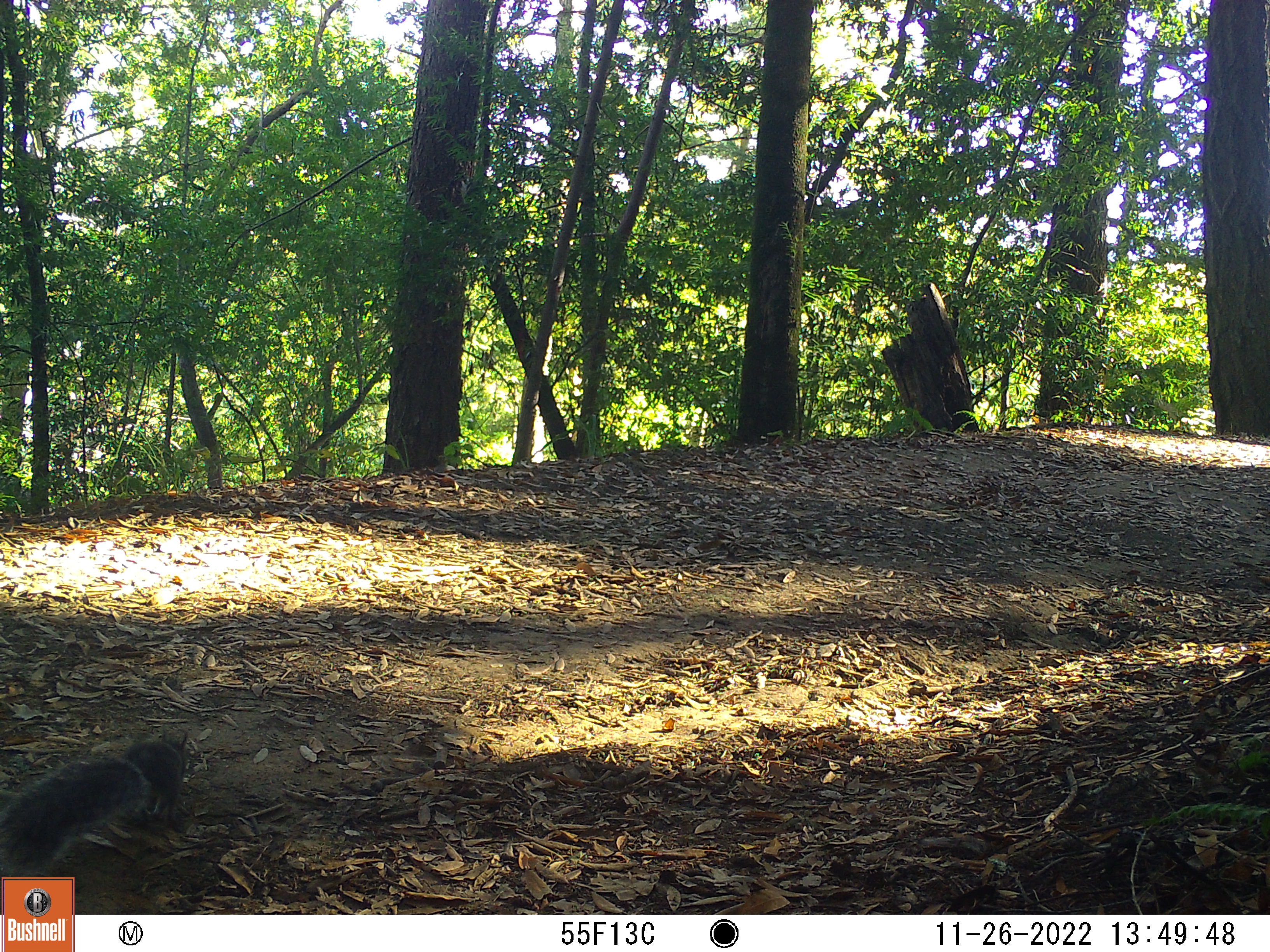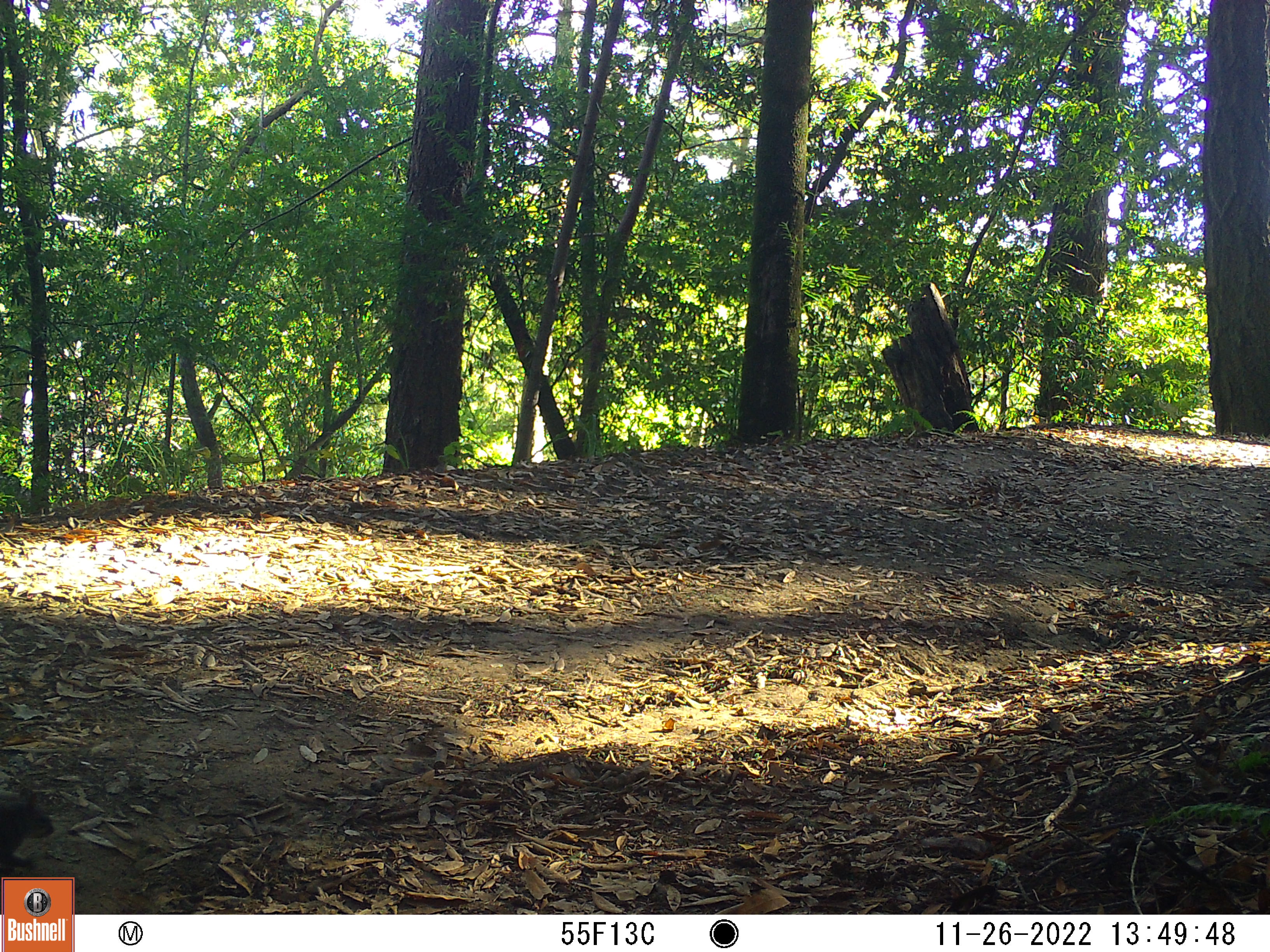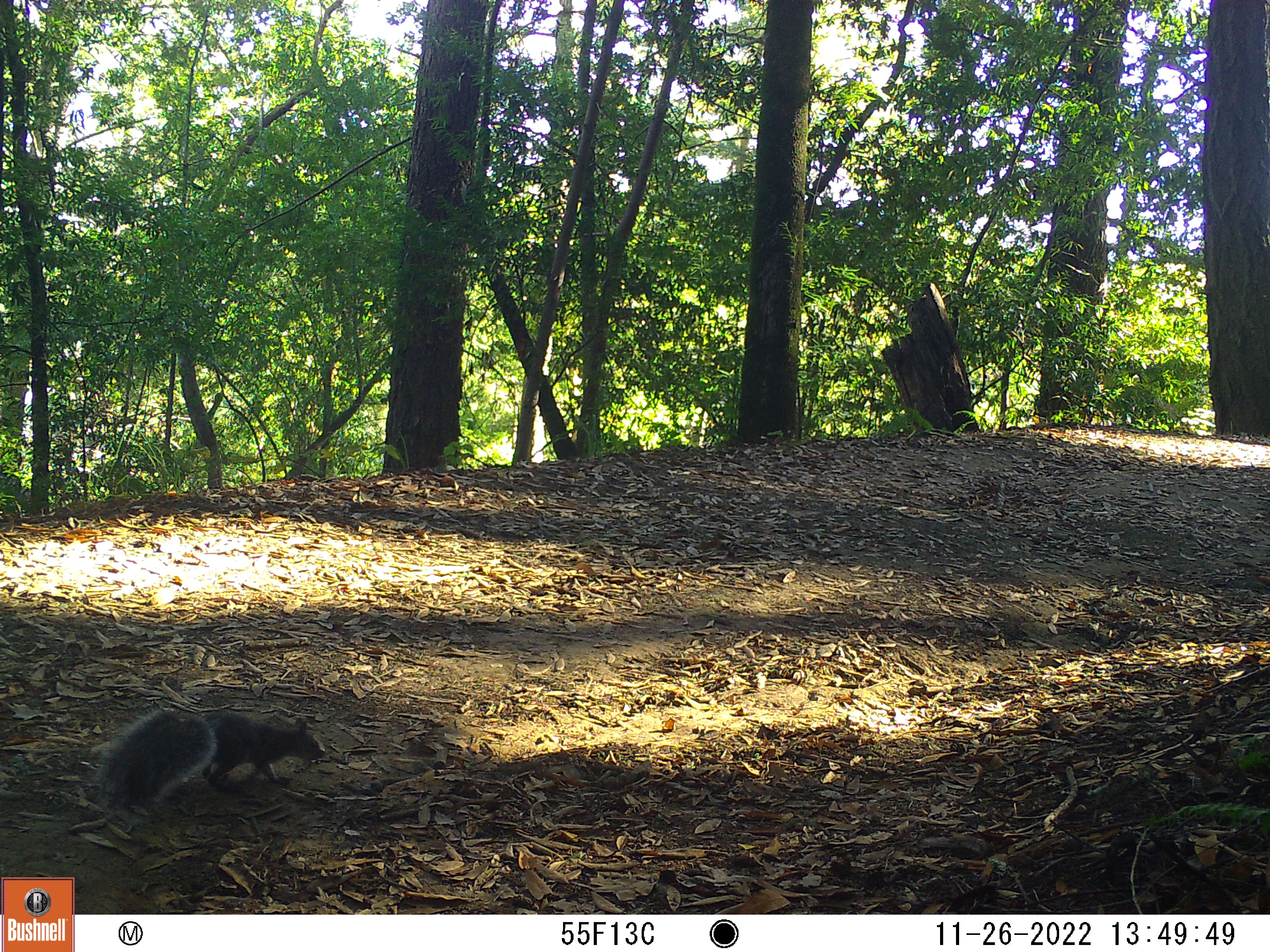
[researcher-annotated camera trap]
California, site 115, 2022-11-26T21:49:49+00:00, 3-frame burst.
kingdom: Animalia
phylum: Chordata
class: Mammalia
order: Rodentia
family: Sciuridae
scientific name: Sciuridae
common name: squirrel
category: unknown squirrel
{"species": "unknown squirrel (squirrel) (Sciuridae)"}